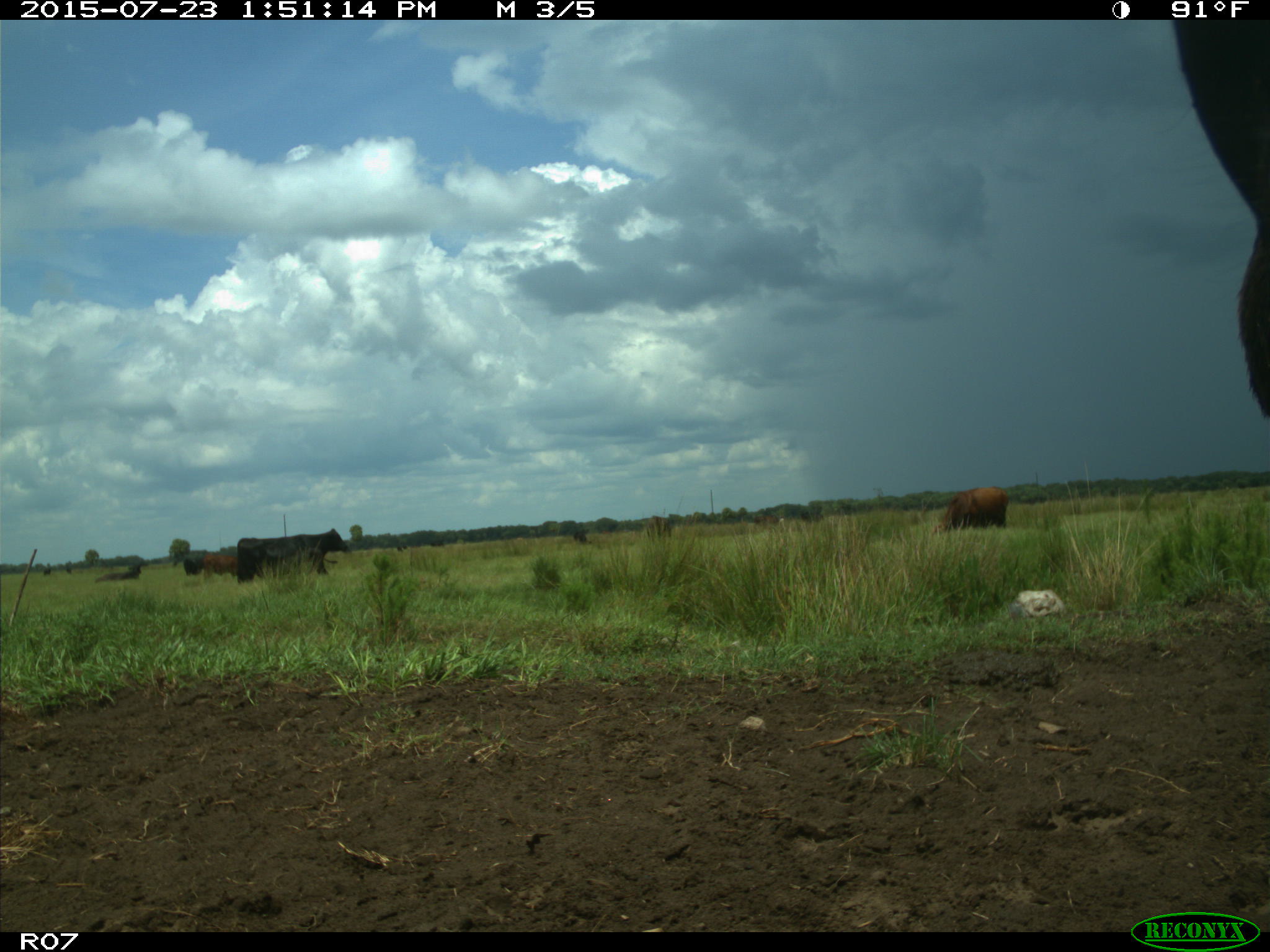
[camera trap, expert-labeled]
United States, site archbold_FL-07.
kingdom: Animalia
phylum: Chordata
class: Mammalia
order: Artiodactyla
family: Bovidae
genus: Bos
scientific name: Bos taurus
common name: domestic cow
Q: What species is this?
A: Bos taurus (domestic cow).